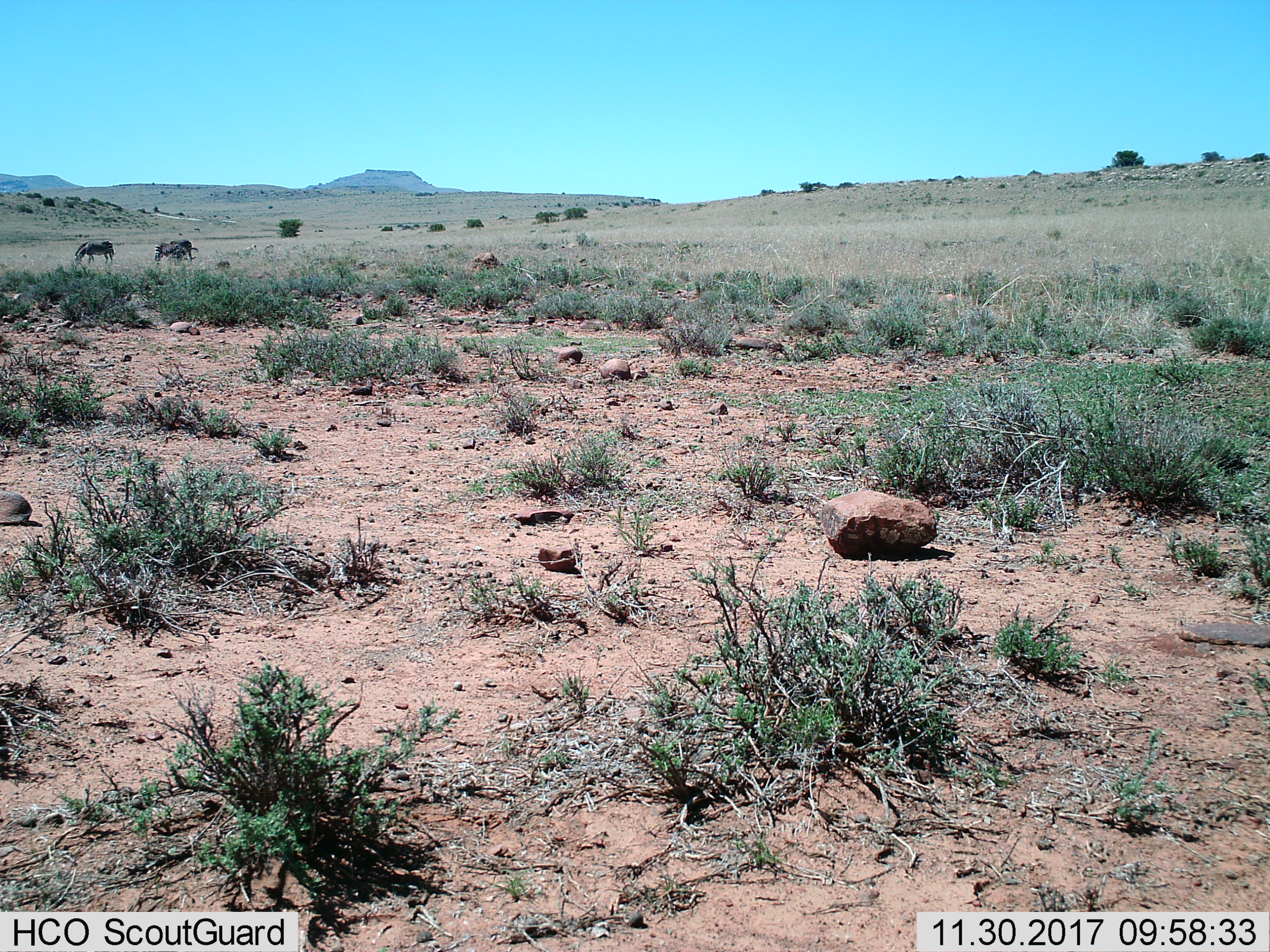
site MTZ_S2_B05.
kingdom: Animalia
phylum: Chordata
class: Mammalia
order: Perissodactyla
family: Equidae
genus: Equus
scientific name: Equus zebra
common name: mountain zebra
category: zebramountain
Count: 3.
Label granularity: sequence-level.